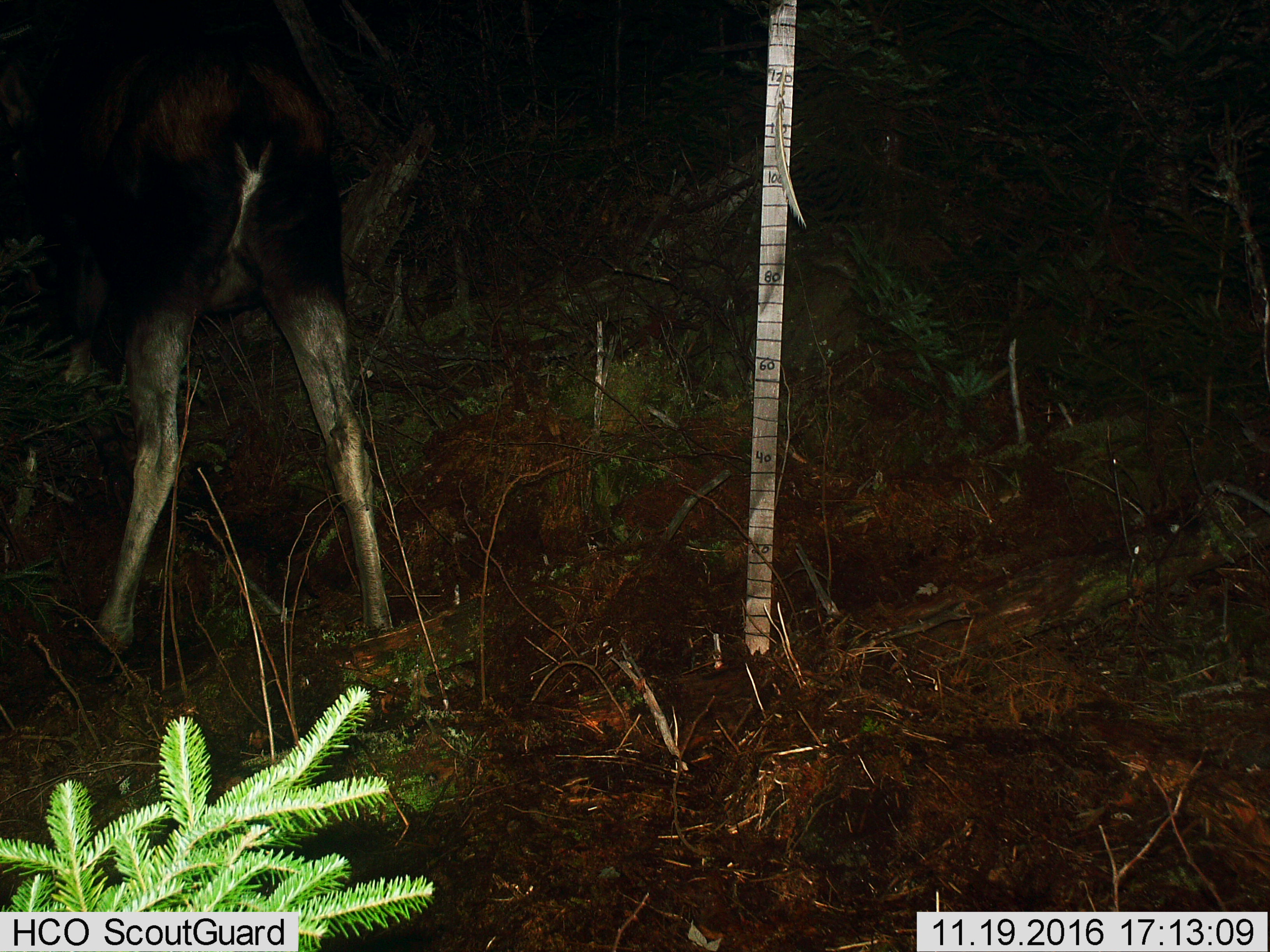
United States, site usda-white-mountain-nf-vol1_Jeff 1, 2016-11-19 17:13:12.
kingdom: Animalia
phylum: Chordata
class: Mammalia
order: Artiodactyla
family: Cervidae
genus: Alces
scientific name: Alces alces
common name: moose